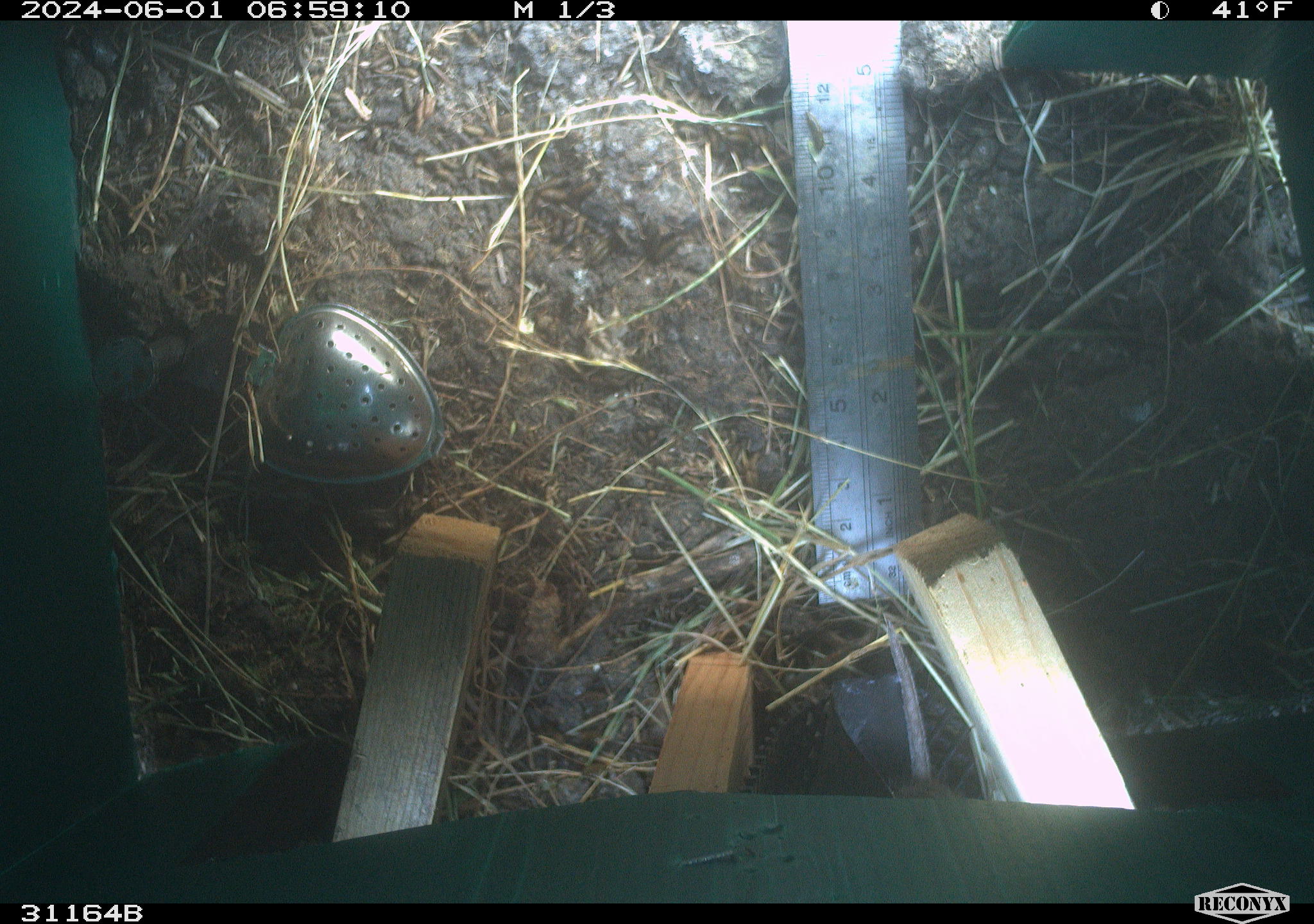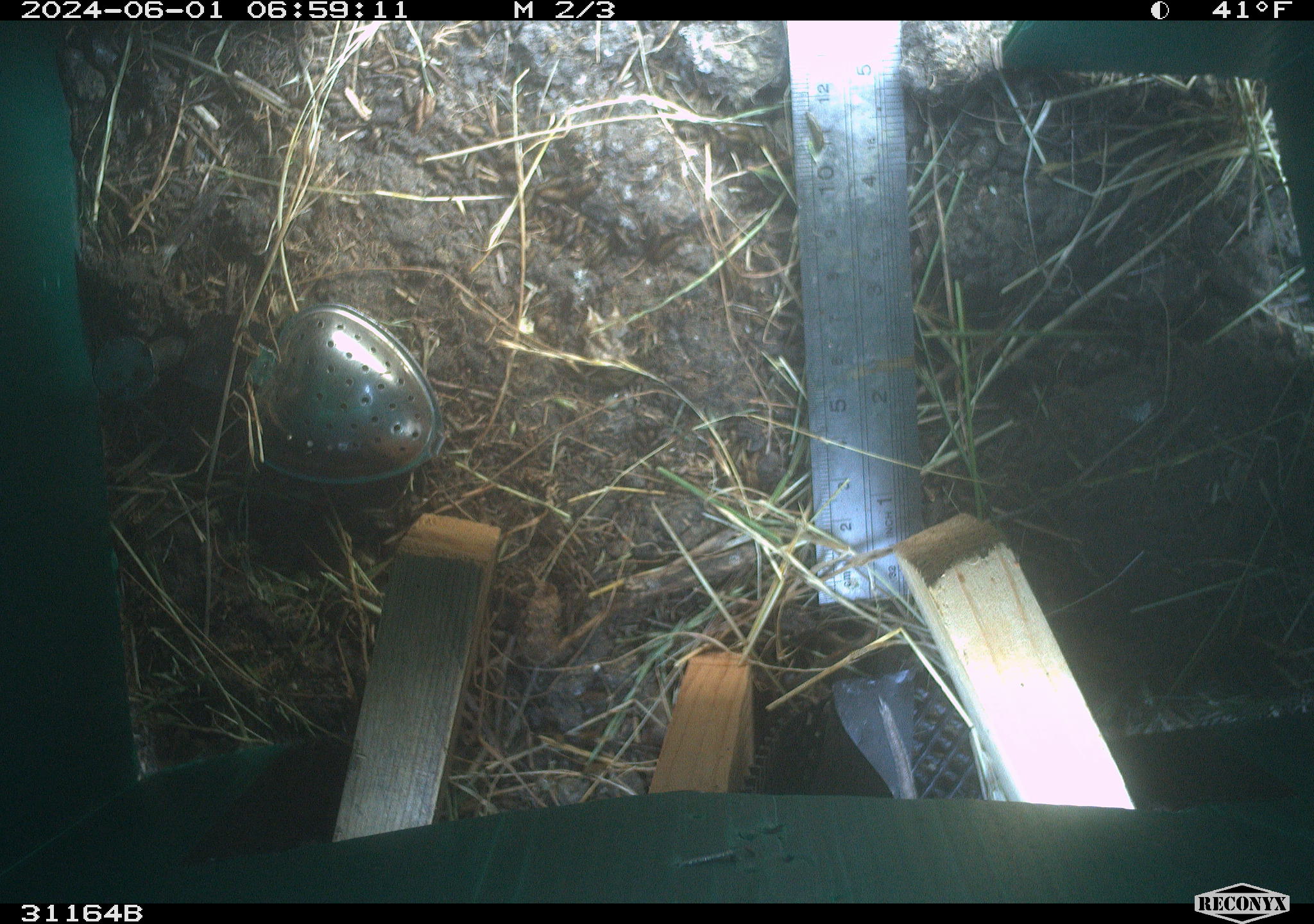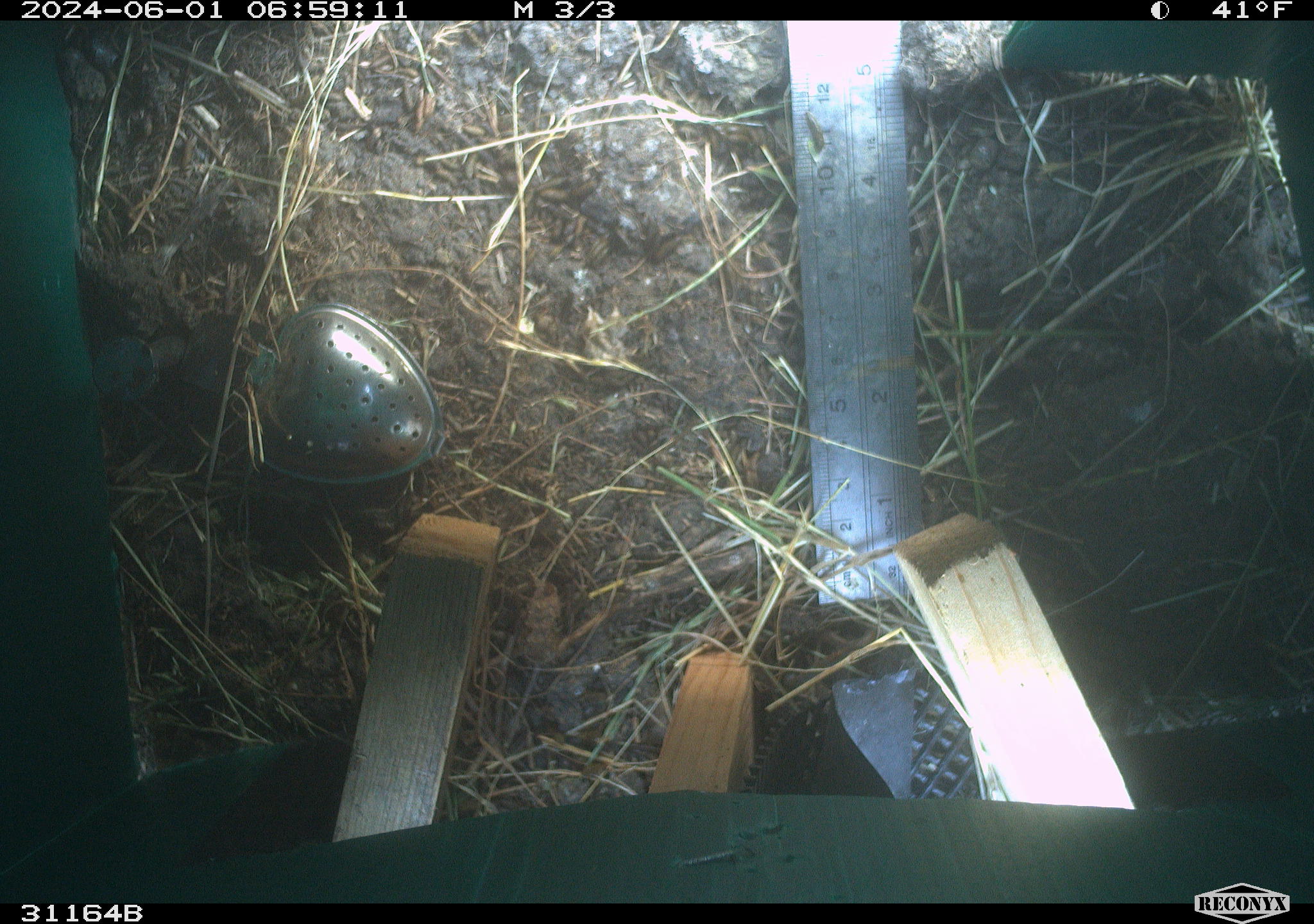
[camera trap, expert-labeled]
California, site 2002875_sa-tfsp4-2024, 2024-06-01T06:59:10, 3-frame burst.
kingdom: Animalia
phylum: Chordata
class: Mammalia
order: Rodentia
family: Cricetidae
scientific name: Arvicolinae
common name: voles, lemmings, and muskrats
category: arvicolinae subfamily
Arvicolinae subfamily (voles, lemmings, and muskrats) (Arvicolinae).